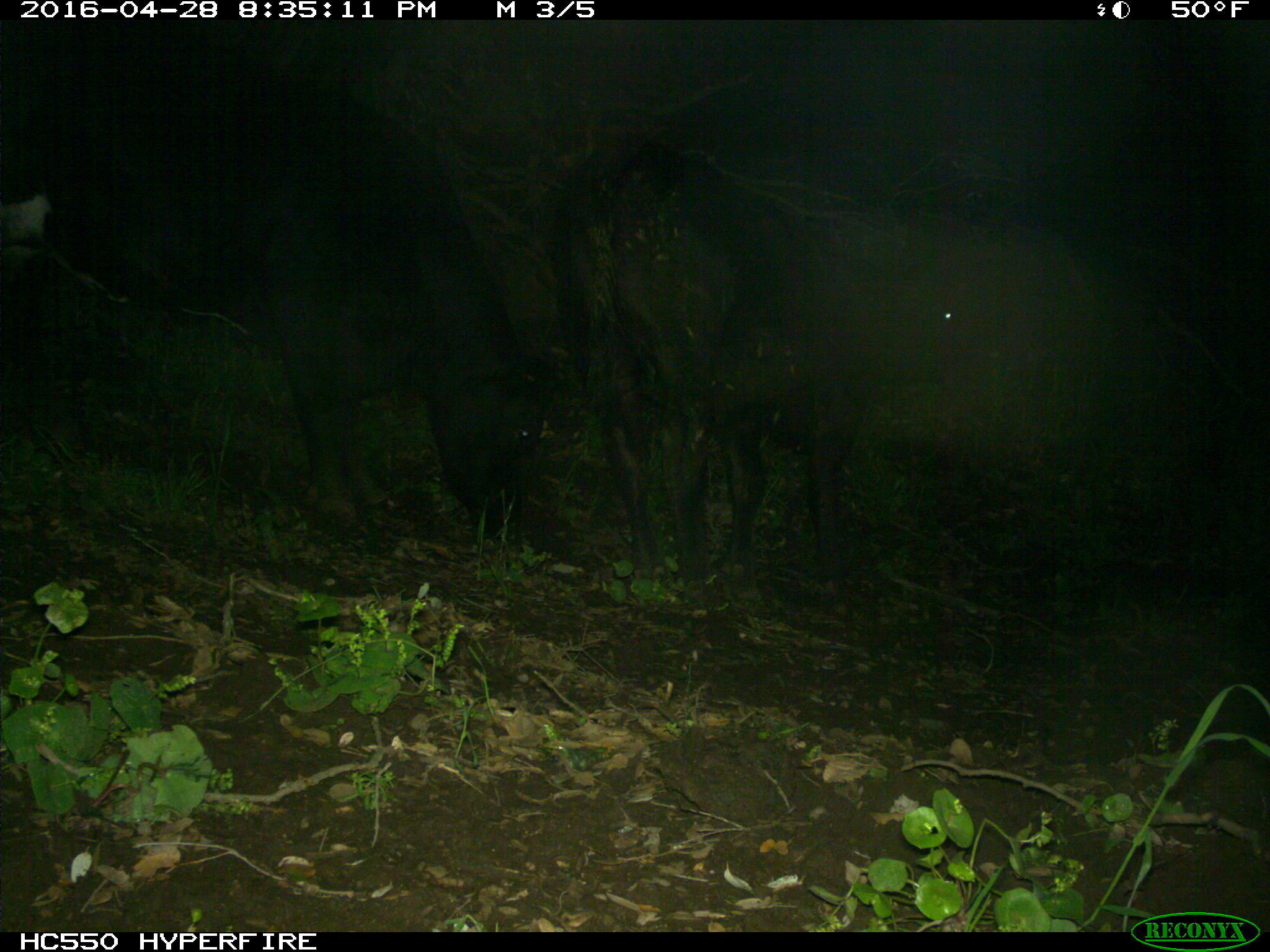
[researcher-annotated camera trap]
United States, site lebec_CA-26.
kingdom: Animalia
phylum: Chordata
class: Mammalia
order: Artiodactyla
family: Bovidae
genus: Bos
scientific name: Bos taurus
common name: domestic cow